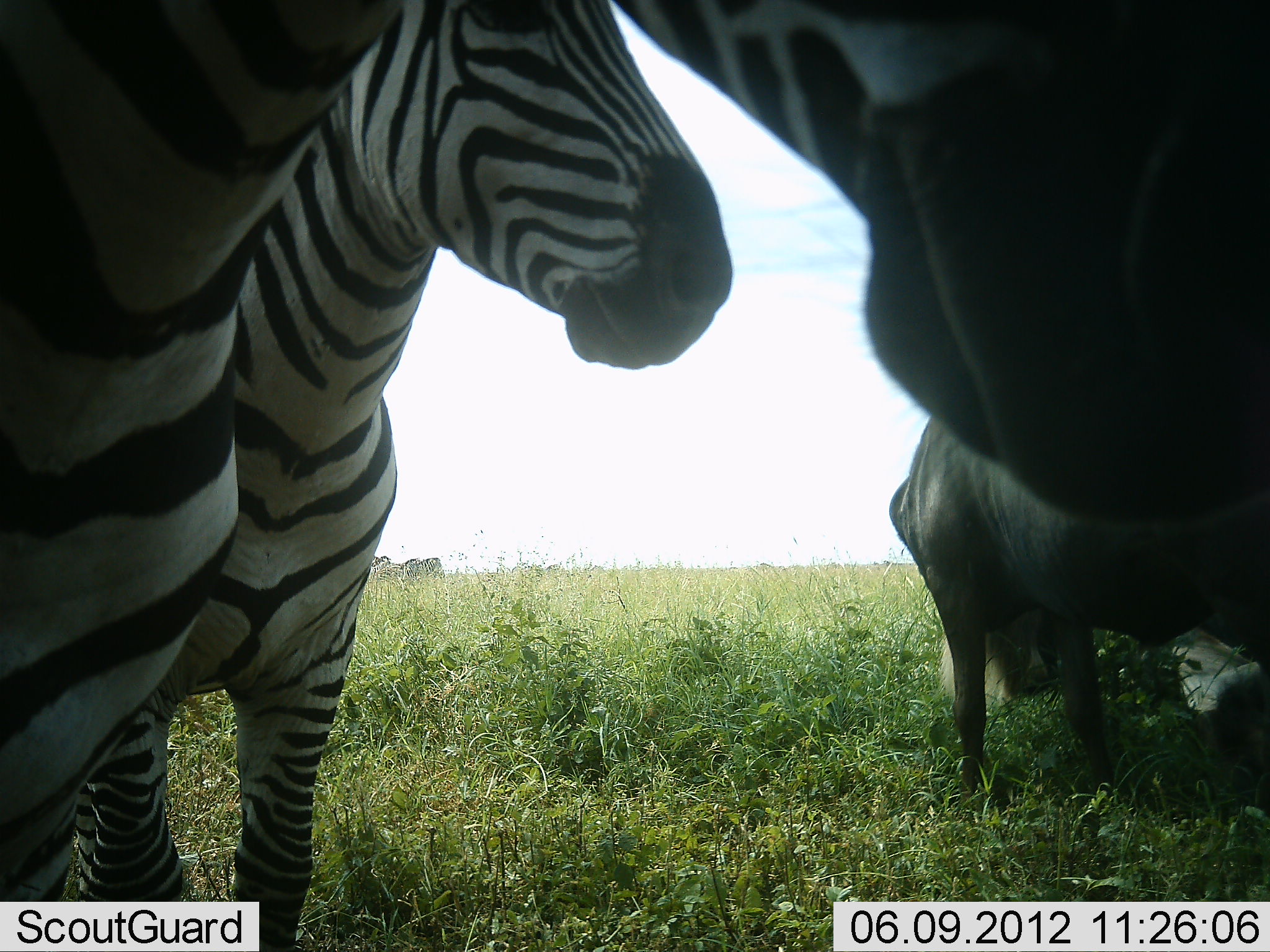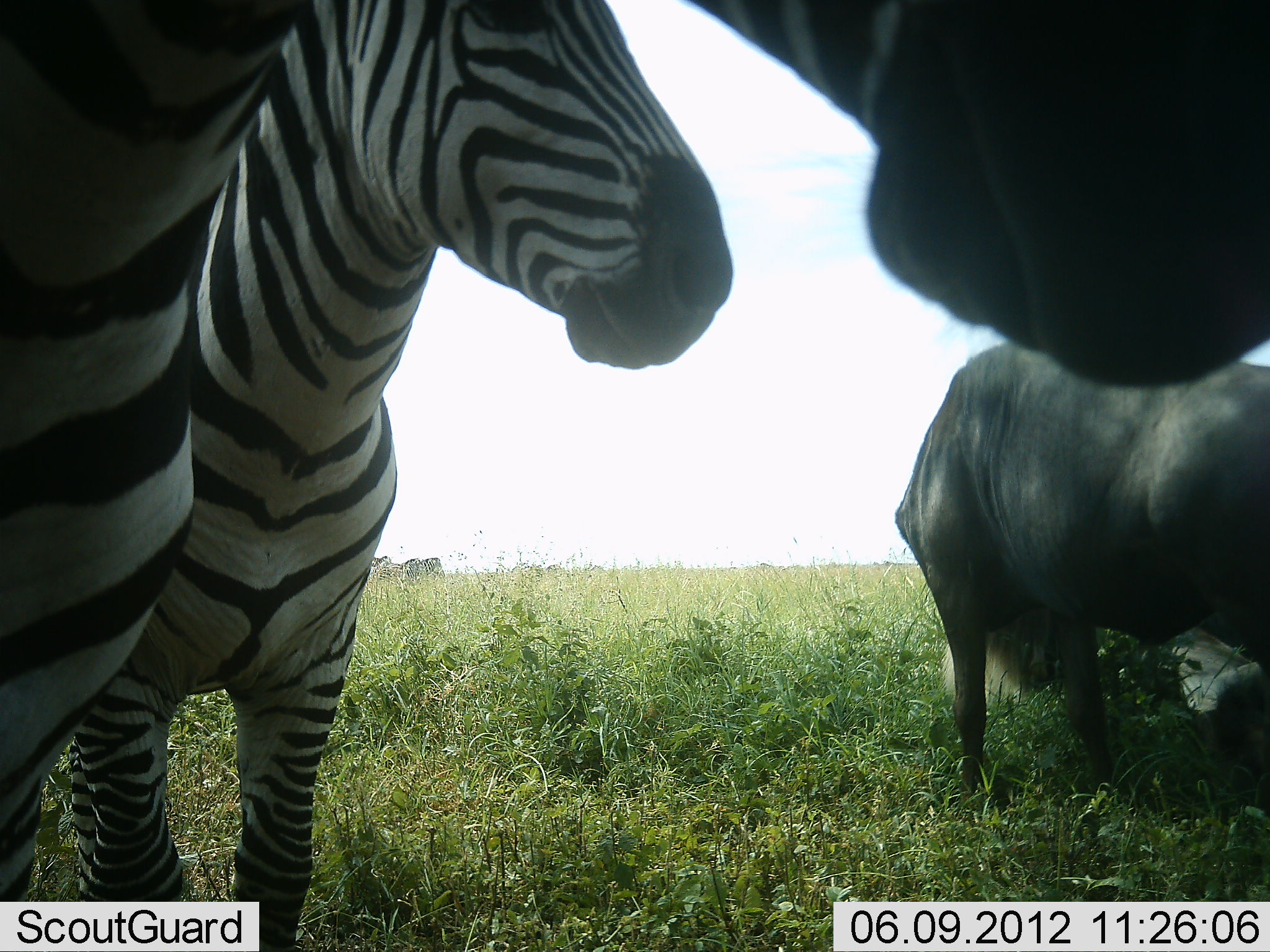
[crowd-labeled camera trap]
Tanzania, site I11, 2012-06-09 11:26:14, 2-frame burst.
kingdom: Animalia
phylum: Chordata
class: Mammalia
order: Artiodactyla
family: Bovidae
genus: Connochaetes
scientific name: Connochaetes taurinus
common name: blue wildebeest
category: wildebeest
Wildebeest (blue wildebeest) (Connochaetes taurinus), count 1. Behavior (volunteer vote fractions): standing 80%, resting 30%, moving 0%, interacting 0%. Young present (vote fraction): 0%. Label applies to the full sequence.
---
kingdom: Animalia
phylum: Chordata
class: Mammalia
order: Perissodactyla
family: Equidae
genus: Equus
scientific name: Equus quagga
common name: plains zebra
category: zebra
Zebra (plains zebra) (Equus quagga), count 2. Behavior (volunteer vote fractions): standing 100%, resting 0%, moving 0%, interacting 0%. Young present (vote fraction): 0%. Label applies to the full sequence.